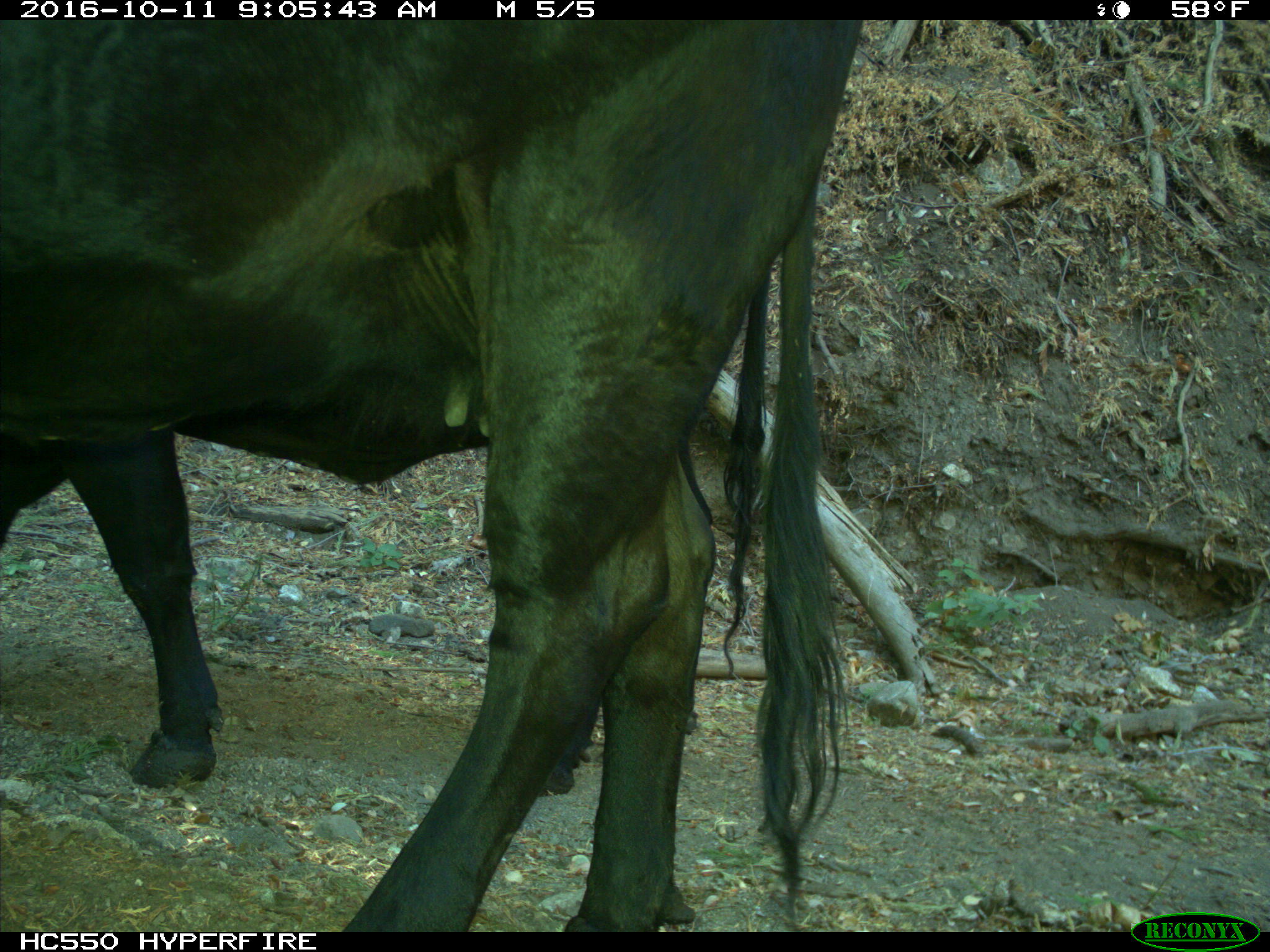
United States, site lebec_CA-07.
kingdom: Animalia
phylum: Chordata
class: Mammalia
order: Artiodactyla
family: Bovidae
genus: Bos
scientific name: Bos taurus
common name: domestic cow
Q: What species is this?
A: Bos taurus (domestic cow).